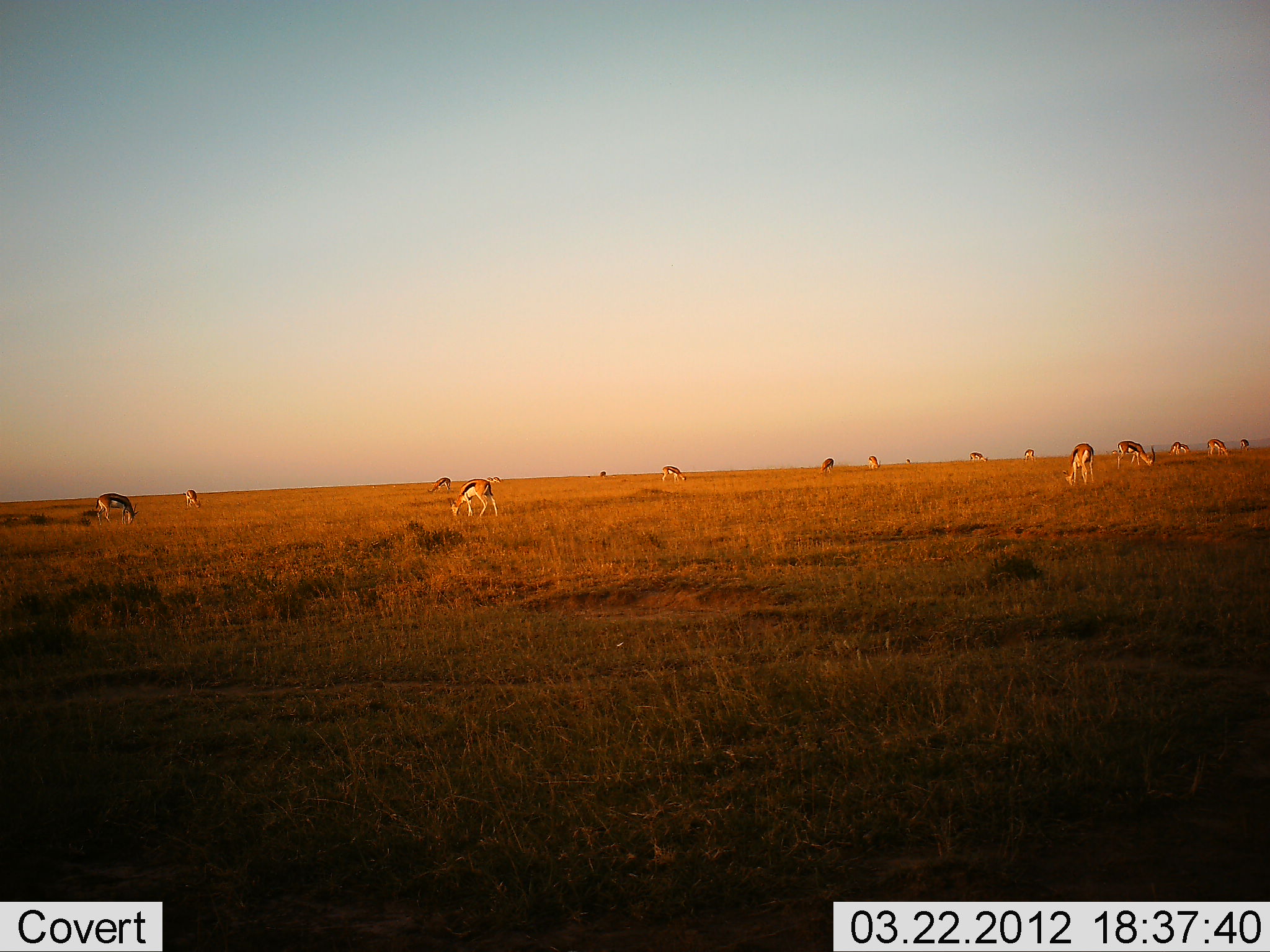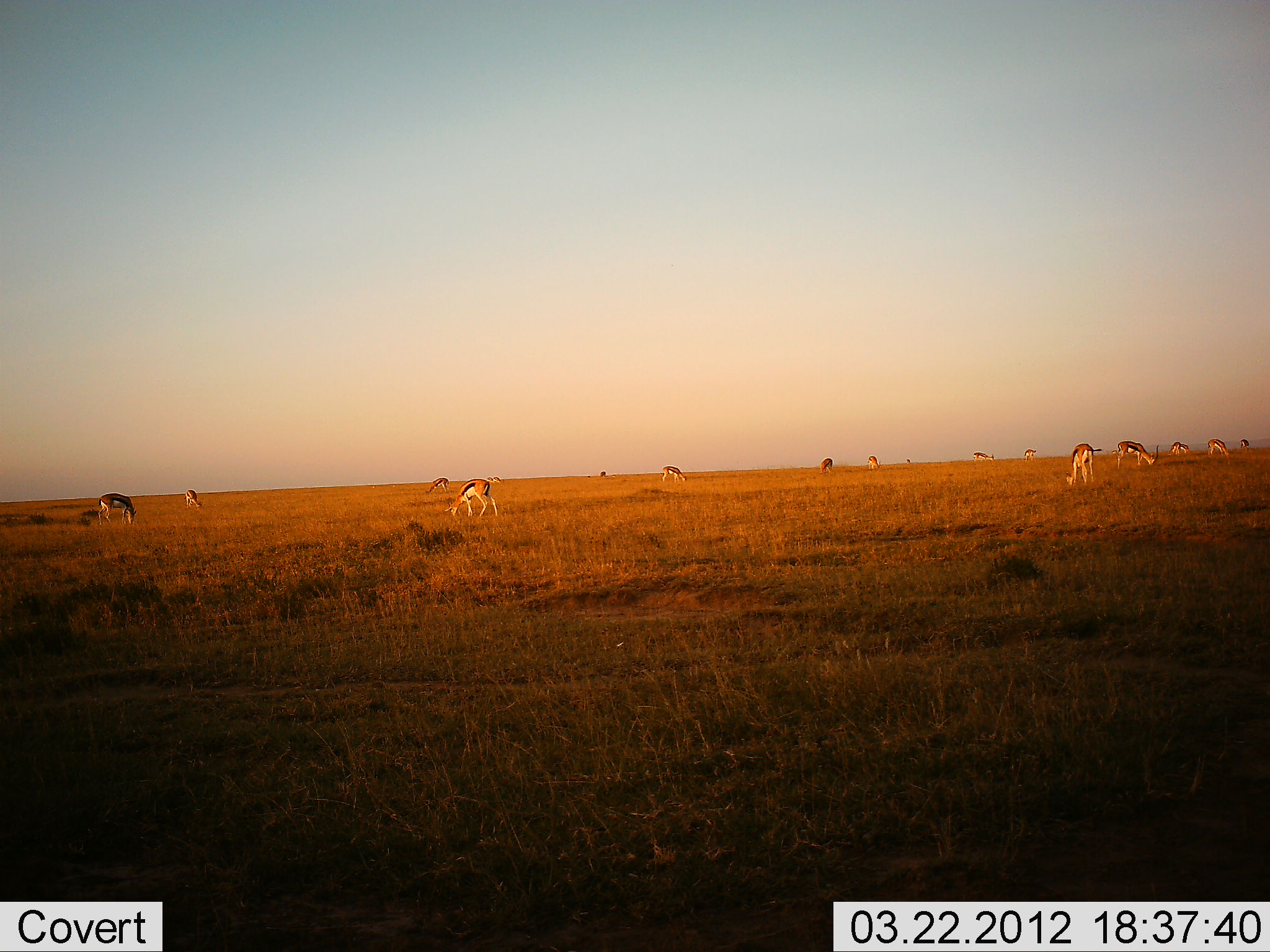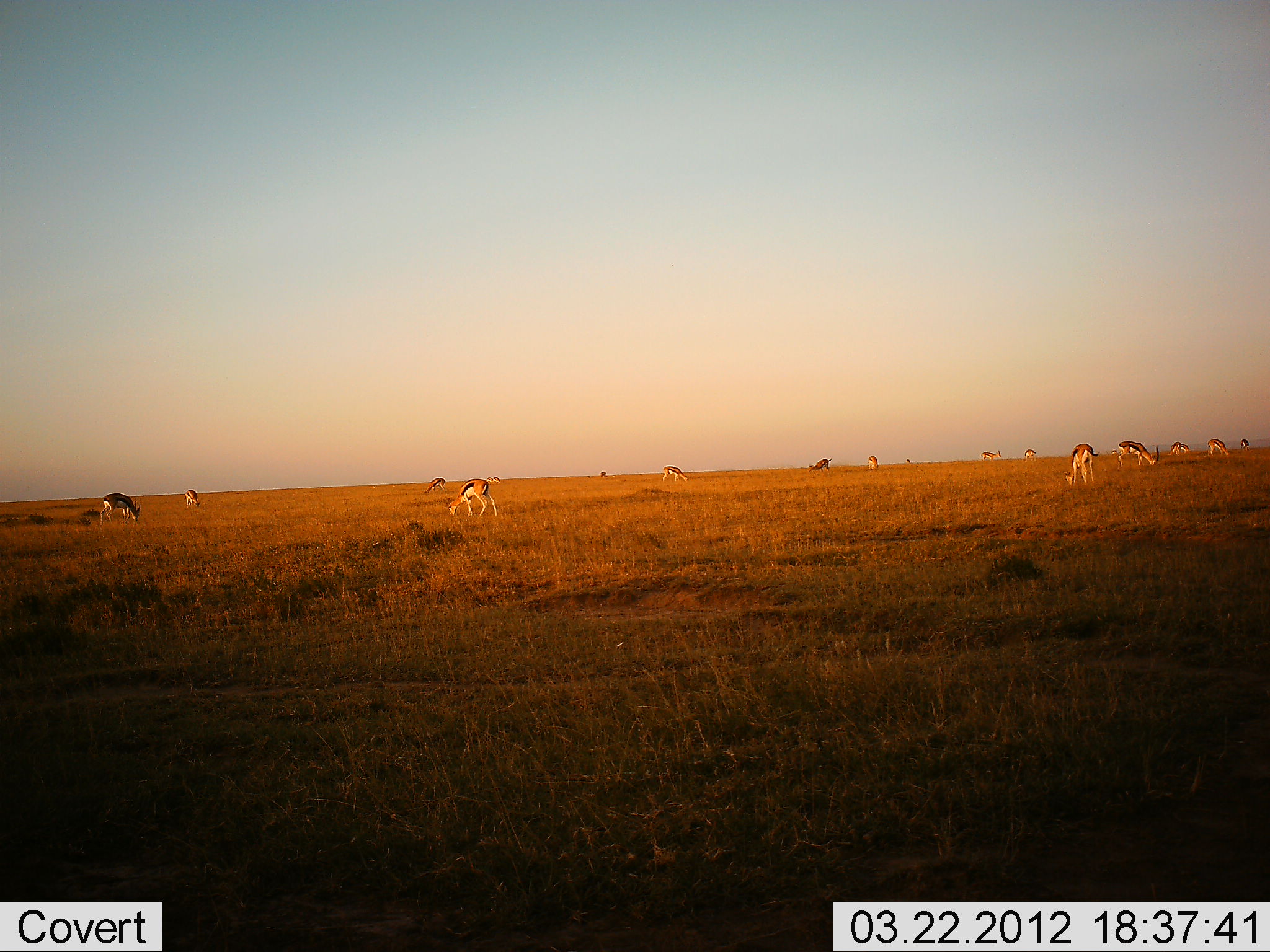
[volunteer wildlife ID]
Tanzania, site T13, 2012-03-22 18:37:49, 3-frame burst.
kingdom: Animalia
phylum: Chordata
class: Mammalia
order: Artiodactyla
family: Bovidae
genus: Eudorcas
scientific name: Eudorcas thomsonii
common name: thomson's gazelle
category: gazellethomsons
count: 11-50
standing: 38%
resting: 0%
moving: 6%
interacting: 0%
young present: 0%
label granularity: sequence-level